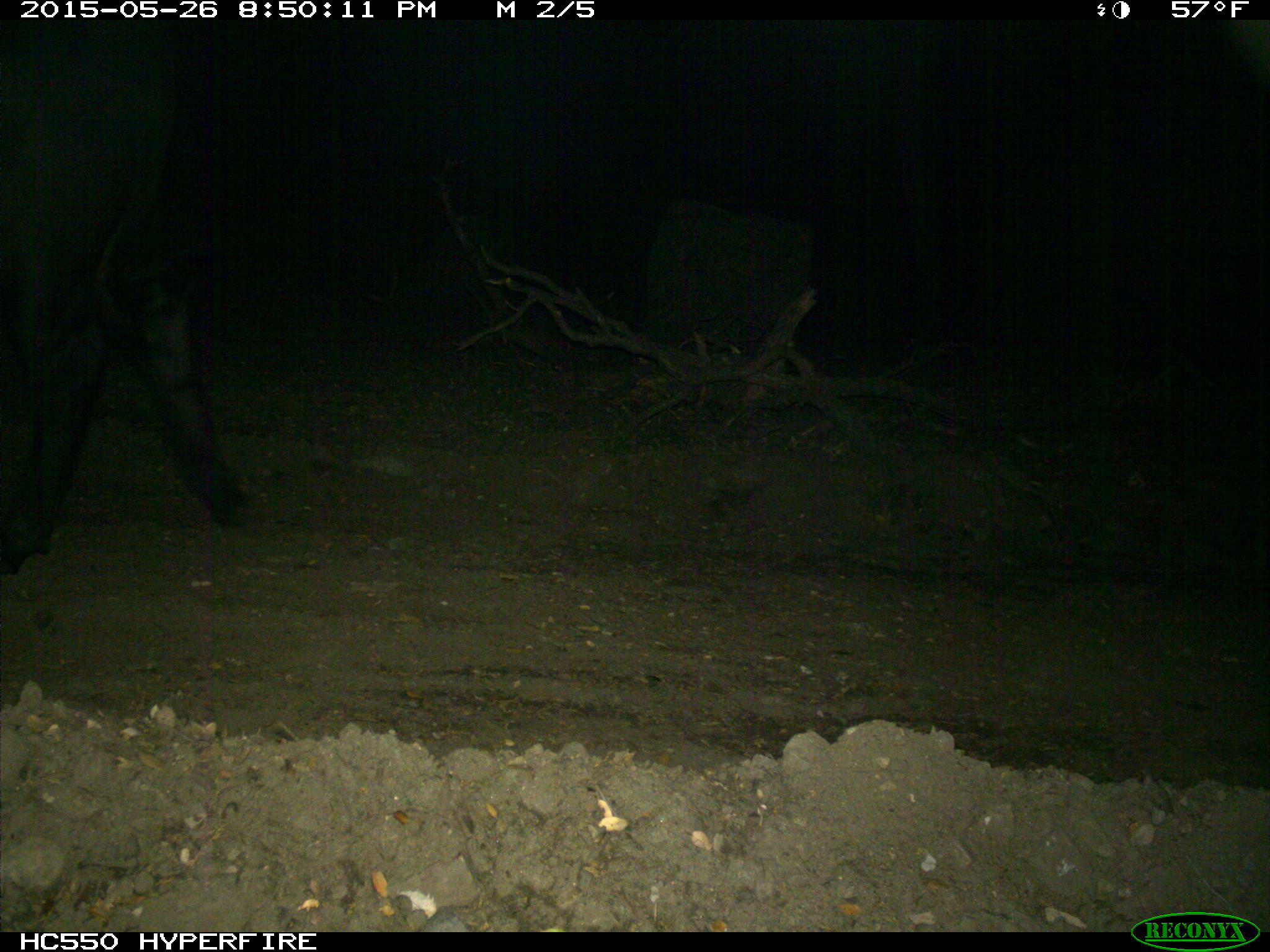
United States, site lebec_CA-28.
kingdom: Animalia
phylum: Chordata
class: Mammalia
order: Artiodactyla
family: Bovidae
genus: Bos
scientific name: Bos taurus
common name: domestic cow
Bos taurus (domestic cow).